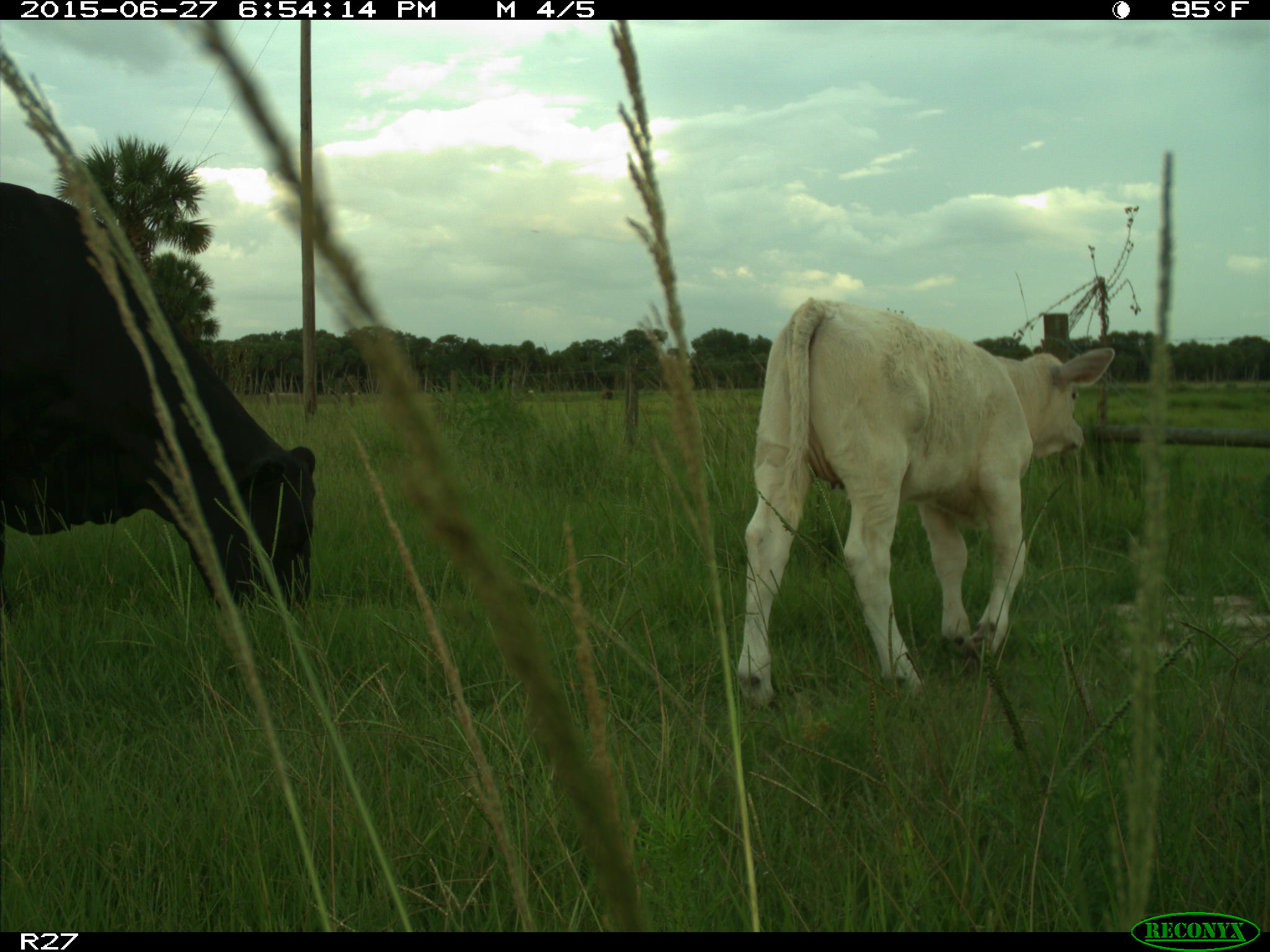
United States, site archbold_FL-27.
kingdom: Animalia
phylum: Chordata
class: Mammalia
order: Artiodactyla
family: Bovidae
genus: Bos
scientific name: Bos taurus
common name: domestic cow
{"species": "Bos taurus (domestic cow)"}